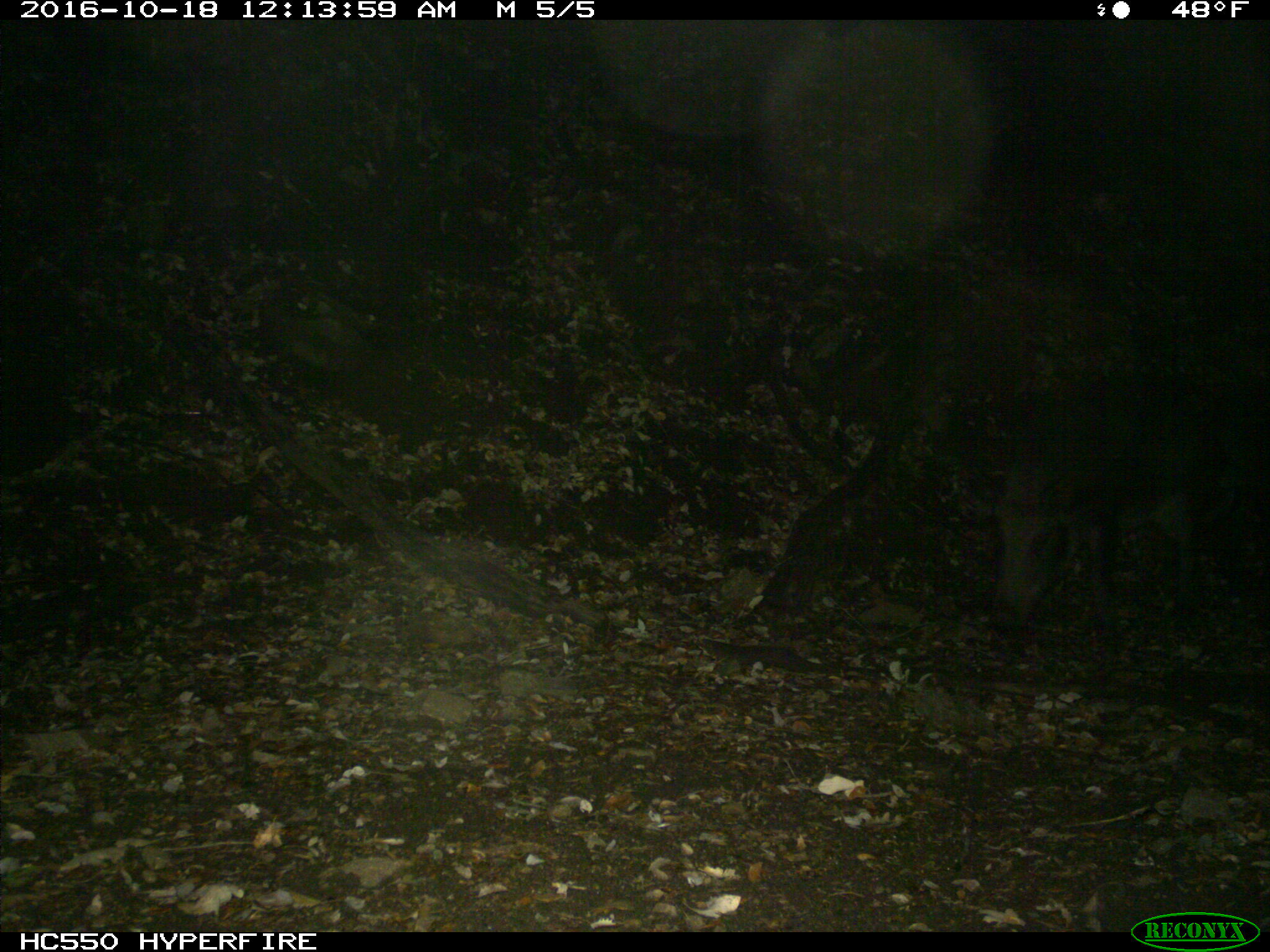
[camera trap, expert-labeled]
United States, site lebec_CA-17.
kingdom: Animalia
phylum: Chordata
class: Mammalia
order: Artiodactyla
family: Suidae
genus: Sus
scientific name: Sus scrofa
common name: wild boar